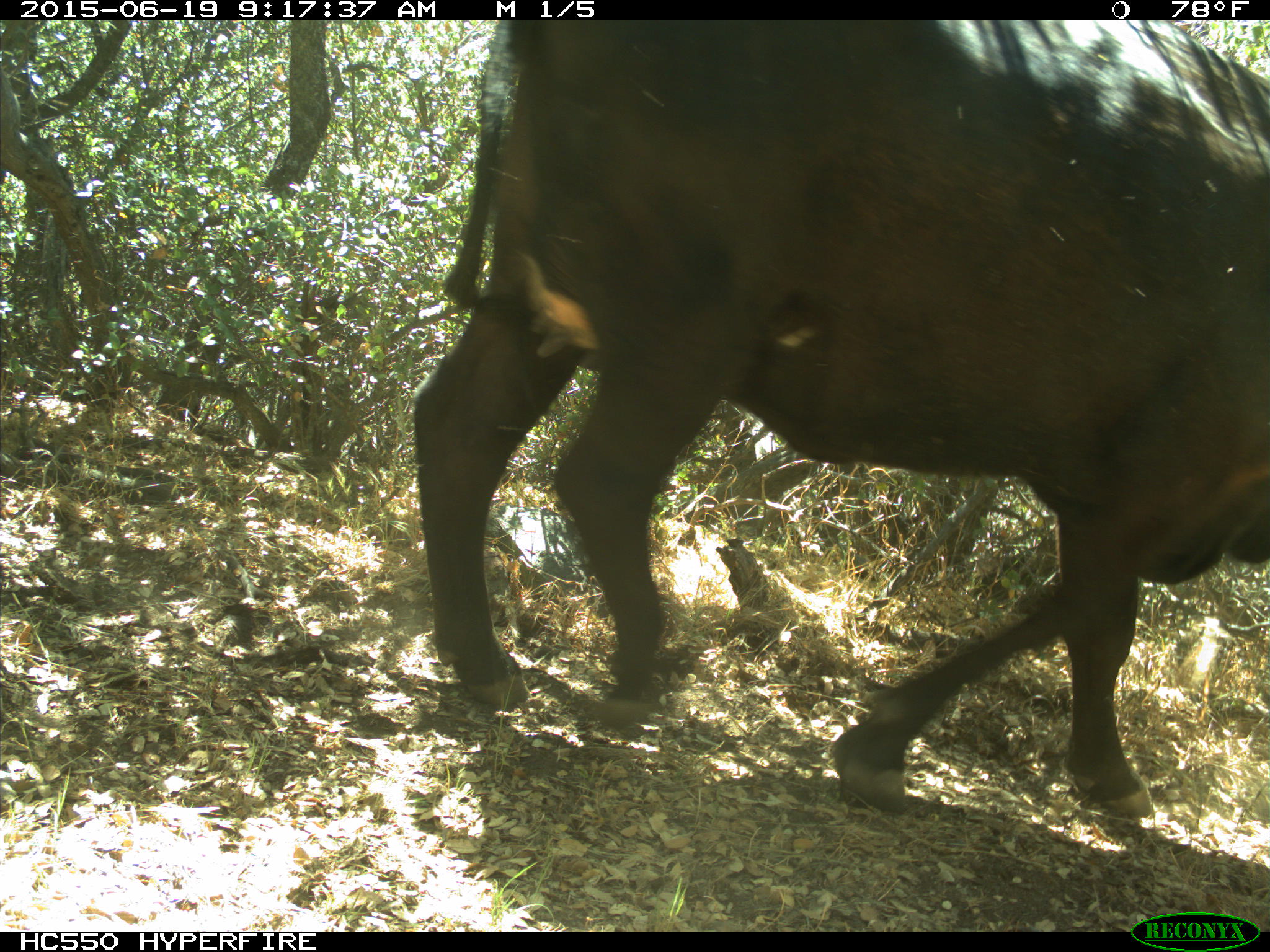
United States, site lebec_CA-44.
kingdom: Animalia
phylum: Chordata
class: Mammalia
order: Artiodactyla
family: Bovidae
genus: Bos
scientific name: Bos taurus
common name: domestic cow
Bos taurus (domestic cow).